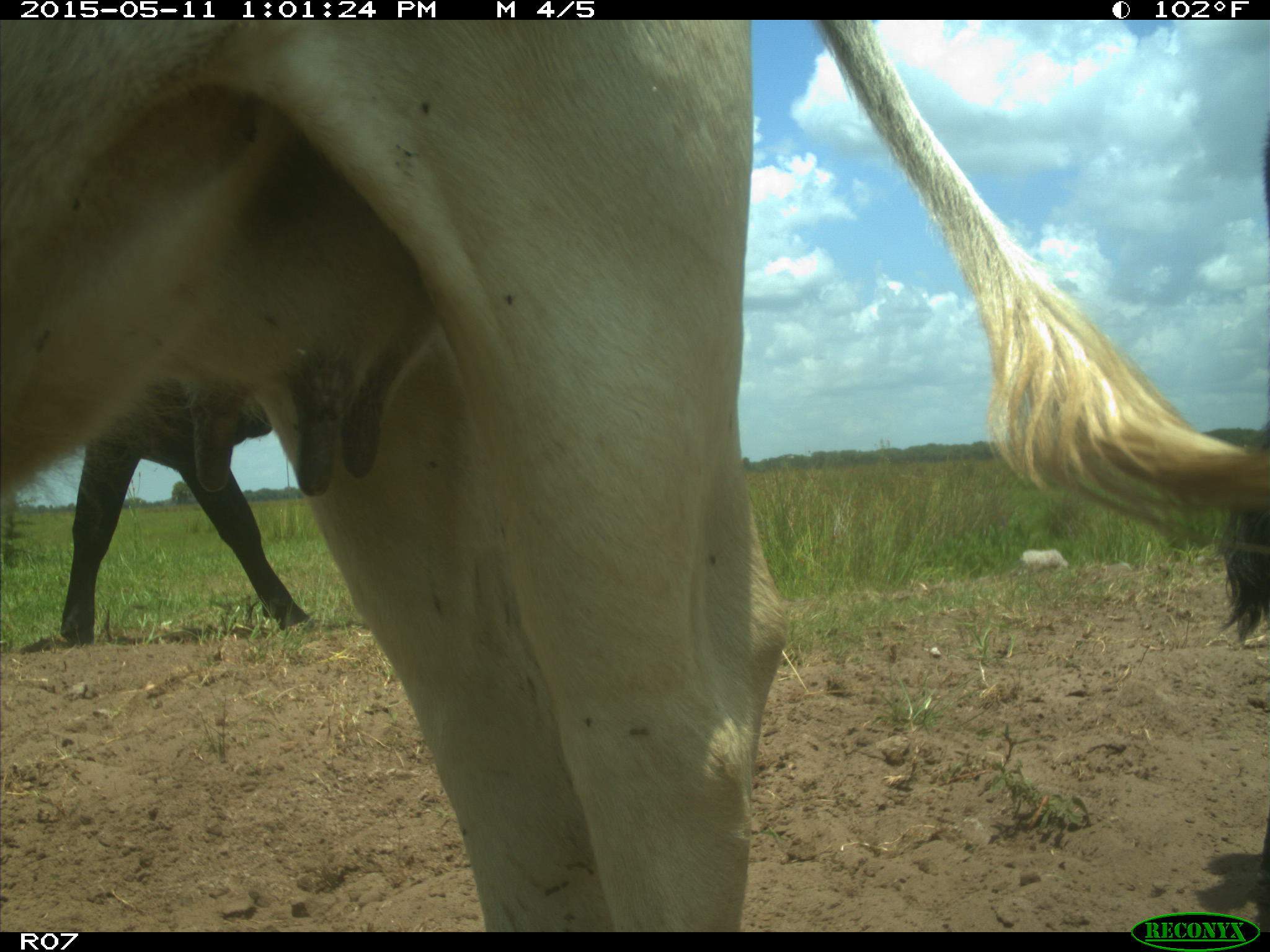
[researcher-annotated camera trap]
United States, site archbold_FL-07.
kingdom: Animalia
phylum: Chordata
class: Mammalia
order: Artiodactyla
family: Bovidae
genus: Bos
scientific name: Bos taurus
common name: domestic cow